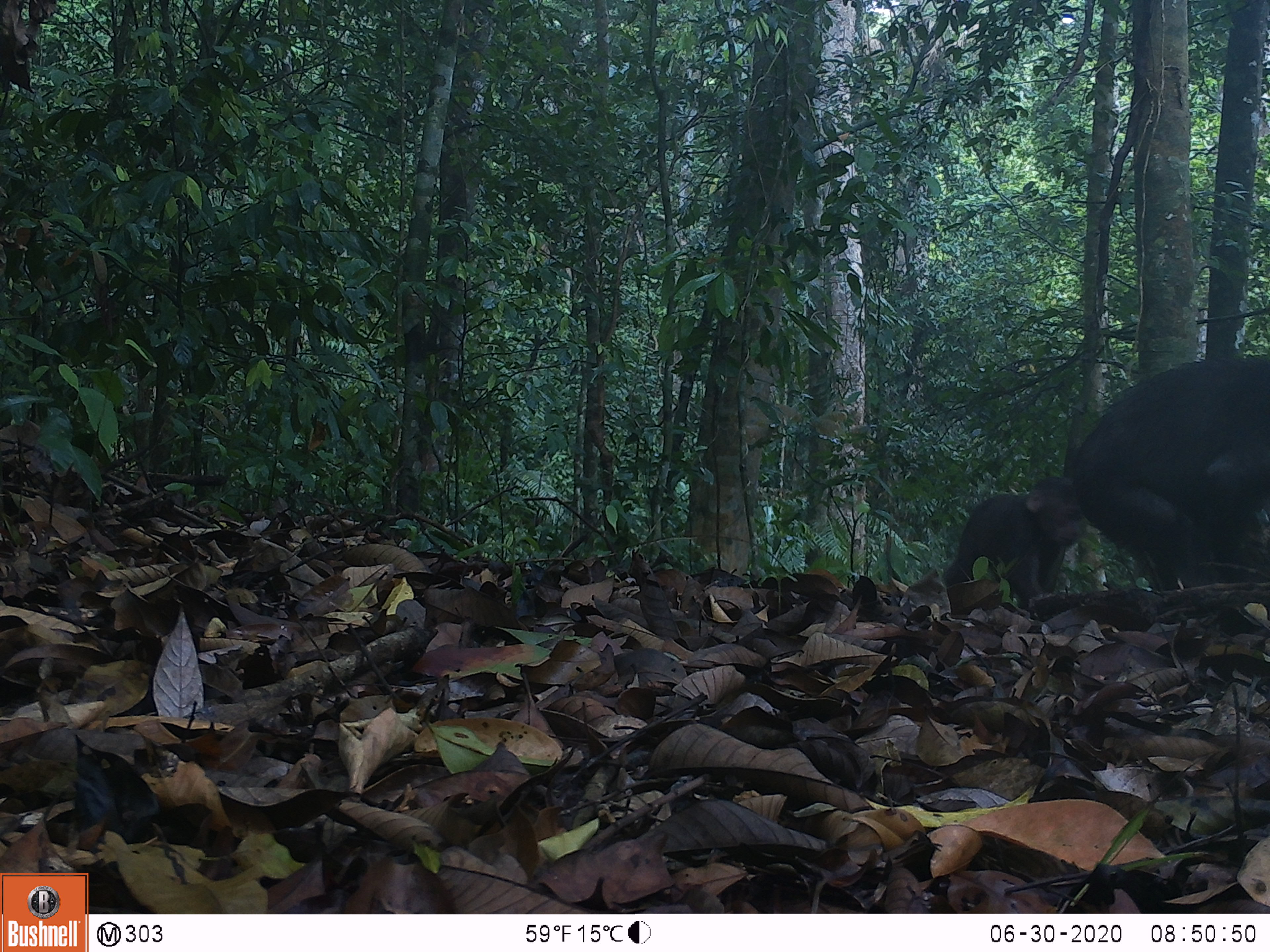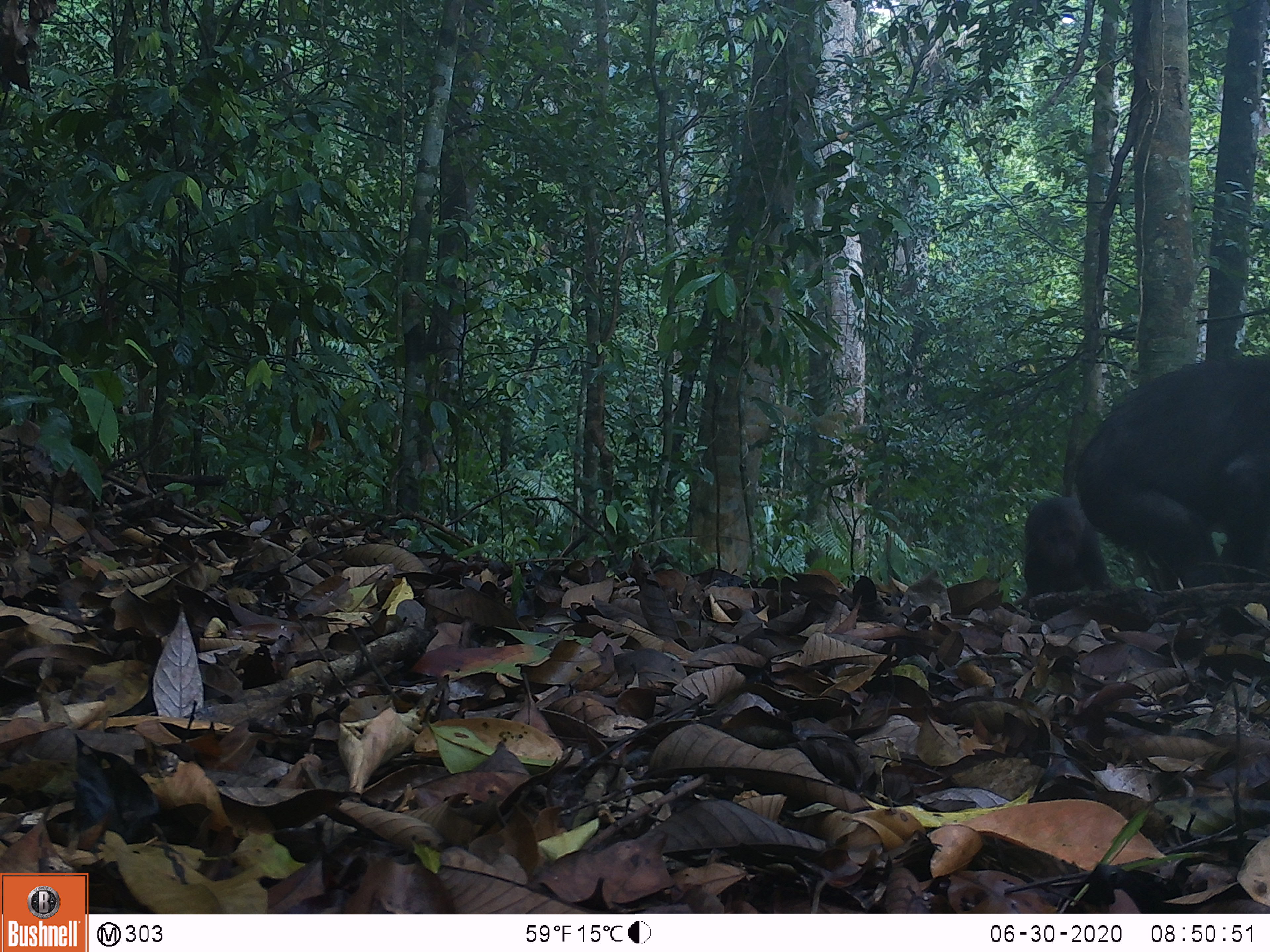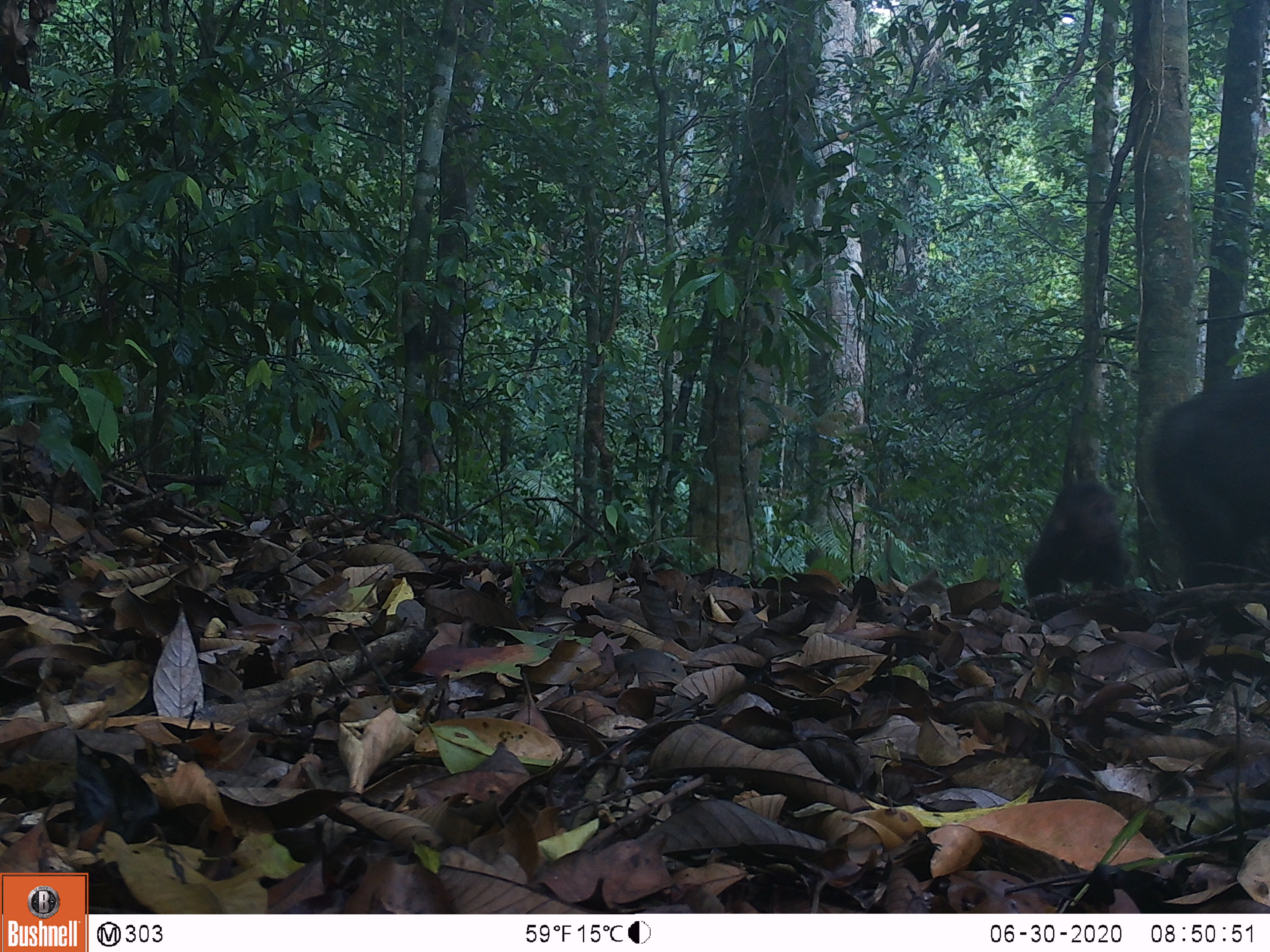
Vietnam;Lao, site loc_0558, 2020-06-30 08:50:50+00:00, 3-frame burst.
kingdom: Animalia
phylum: Chordata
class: Mammalia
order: Primates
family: Cercopithecidae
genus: Macaca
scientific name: Macaca arctoides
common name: stump-tailed macaque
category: stump tailed macaque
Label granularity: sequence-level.